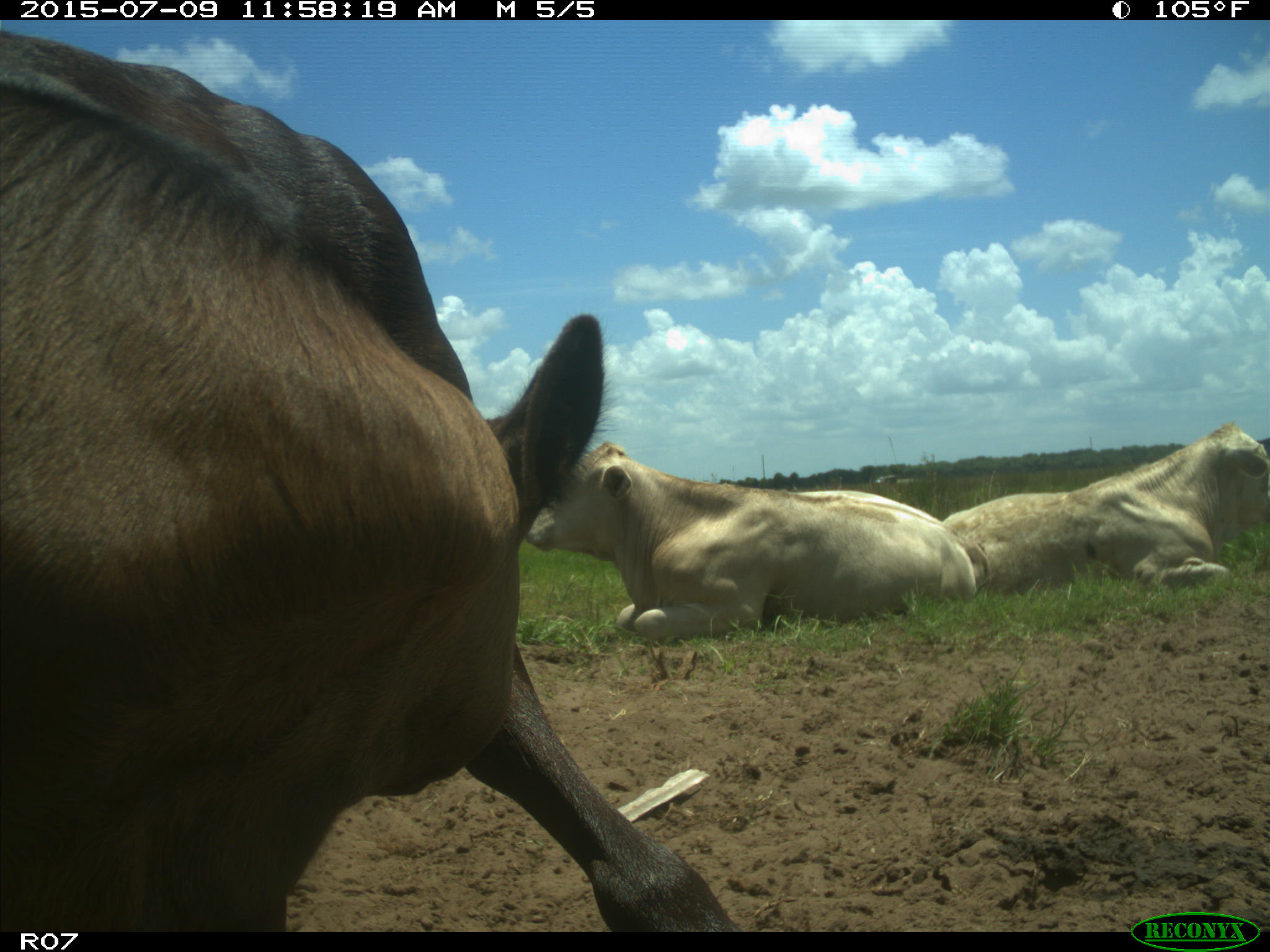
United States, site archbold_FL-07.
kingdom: Animalia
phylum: Chordata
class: Mammalia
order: Artiodactyla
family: Bovidae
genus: Bos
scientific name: Bos taurus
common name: domestic cow